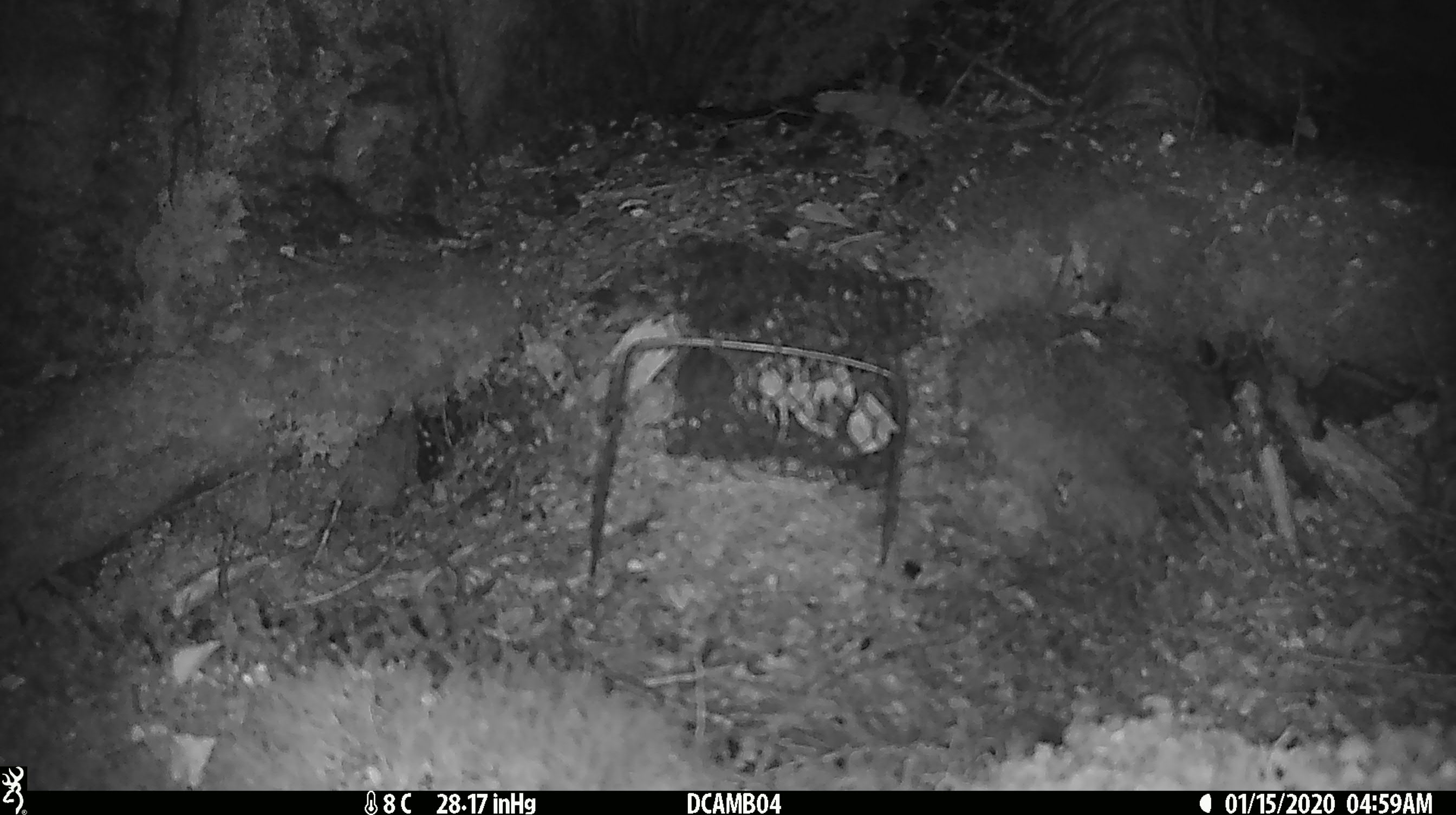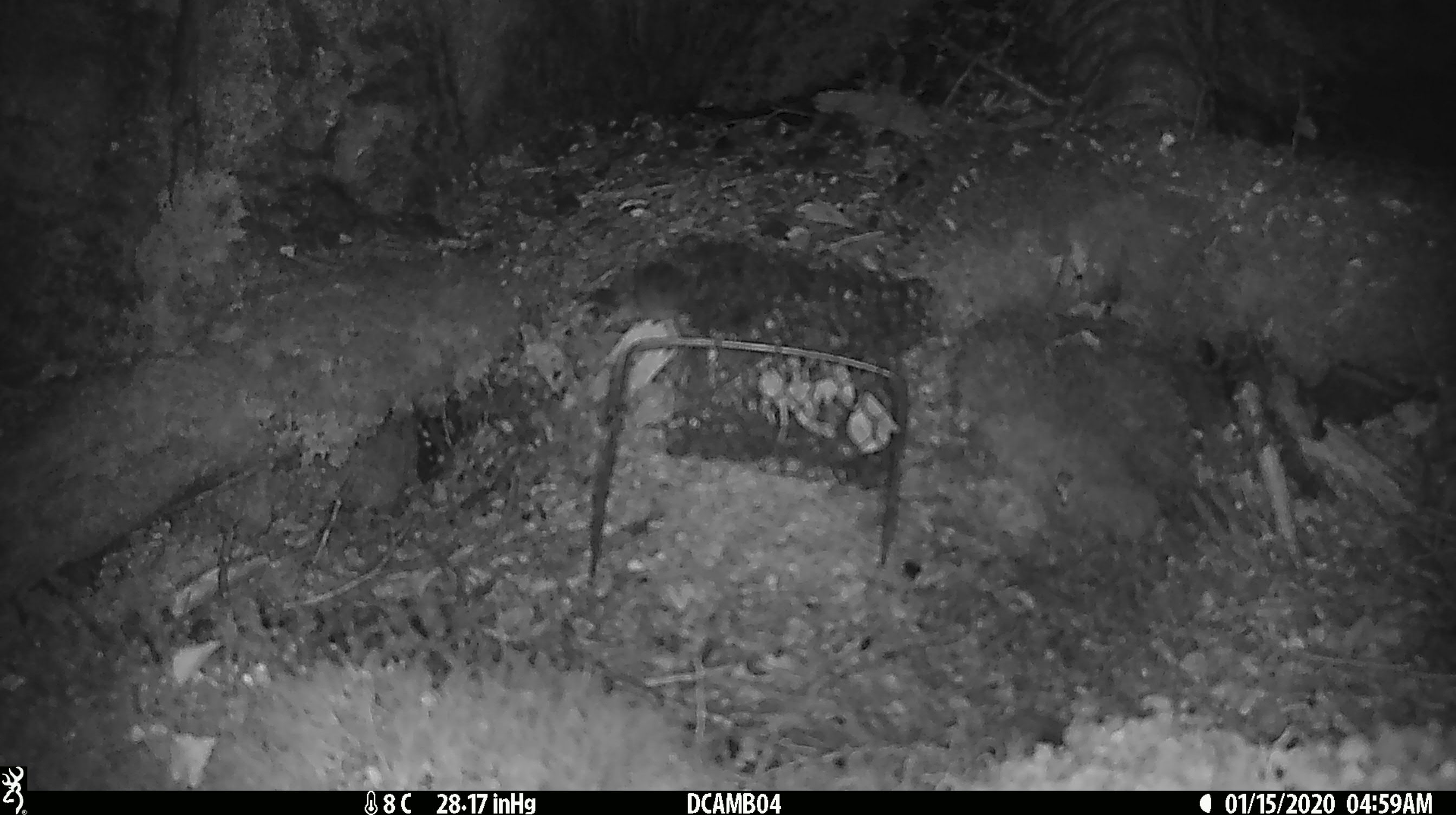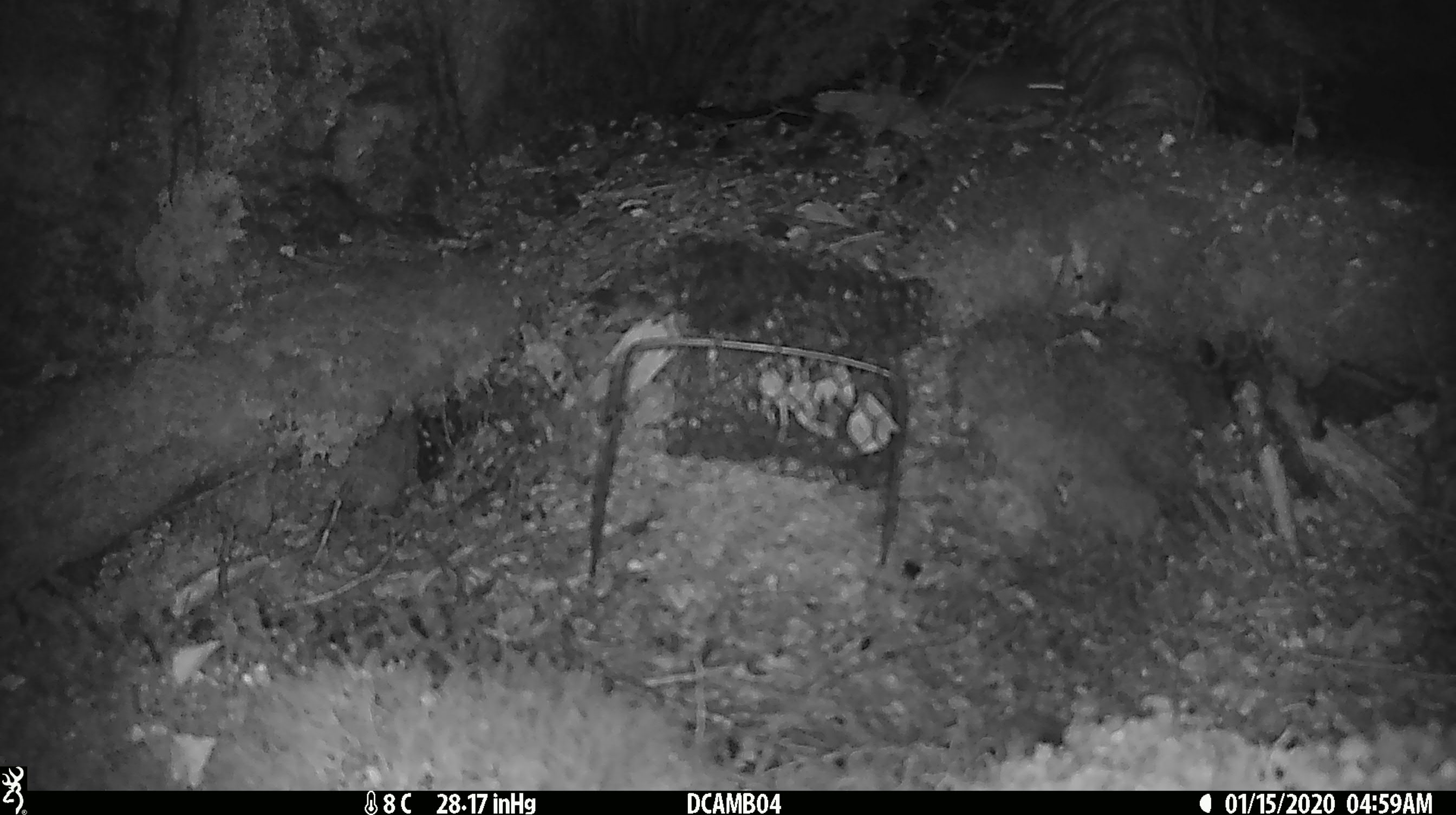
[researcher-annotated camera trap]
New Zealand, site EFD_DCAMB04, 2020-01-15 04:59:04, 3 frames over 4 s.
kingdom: Animalia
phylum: Chordata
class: Mammalia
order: Rodentia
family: Muridae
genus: Mus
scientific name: Mus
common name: mouse